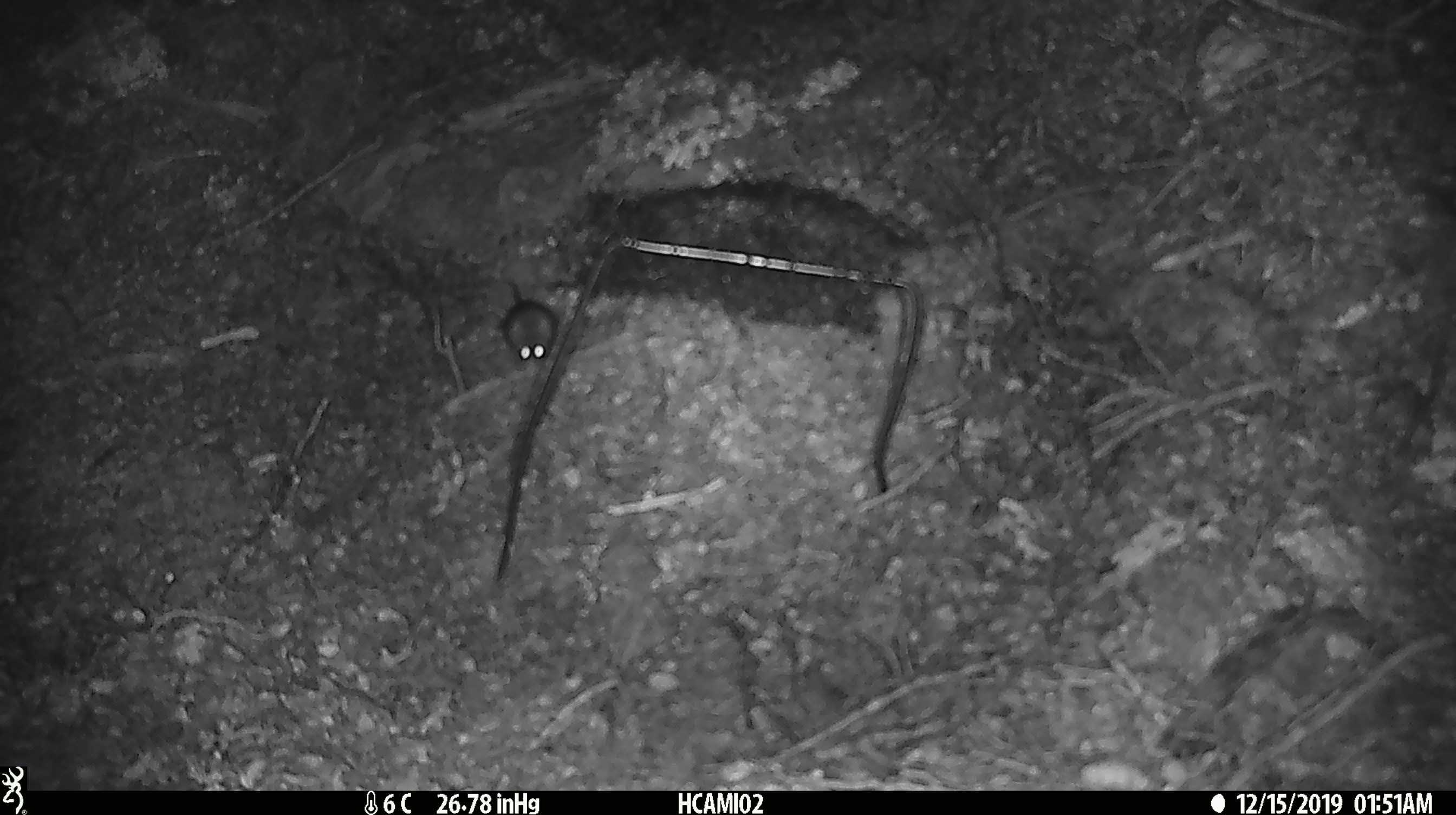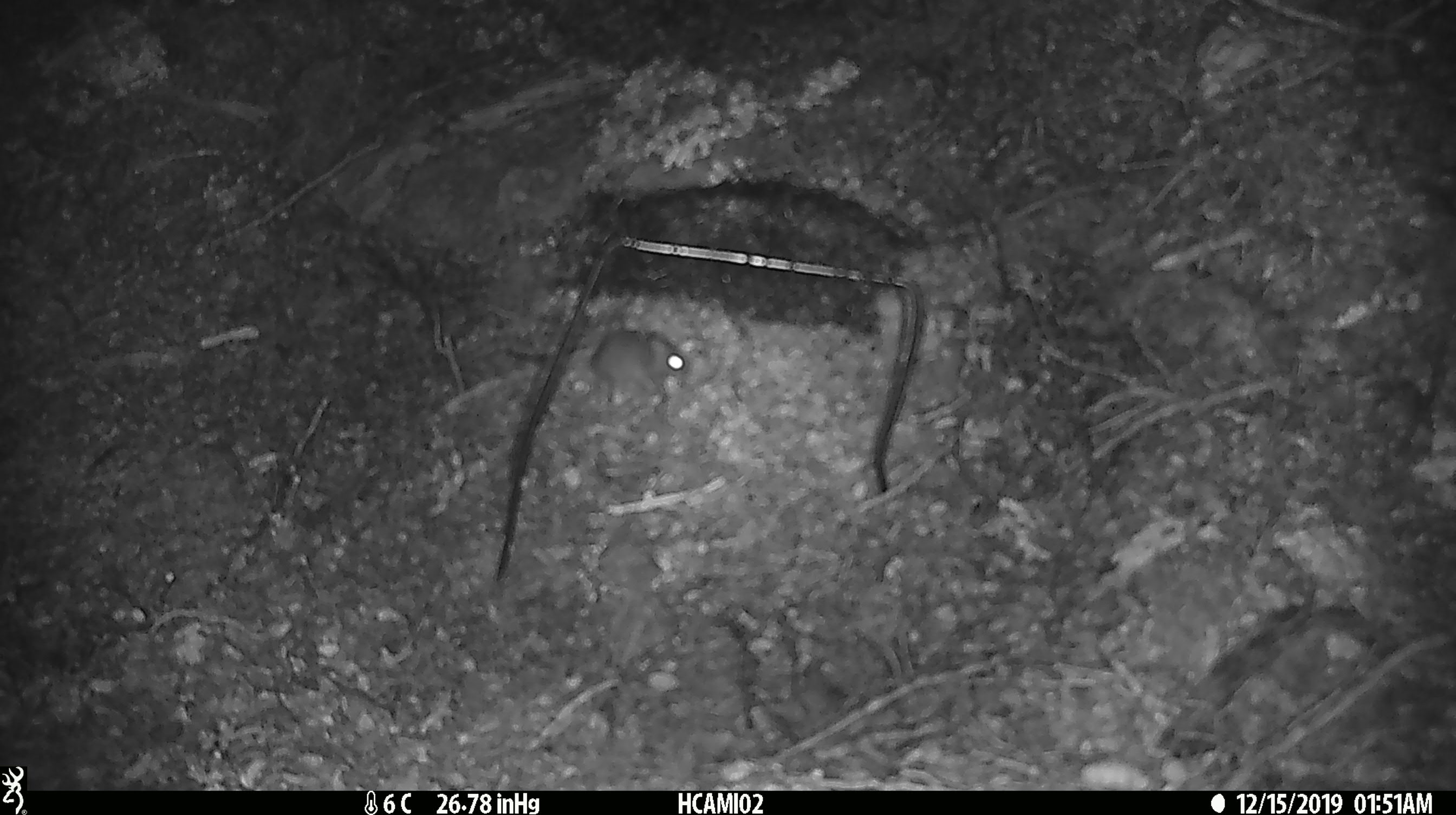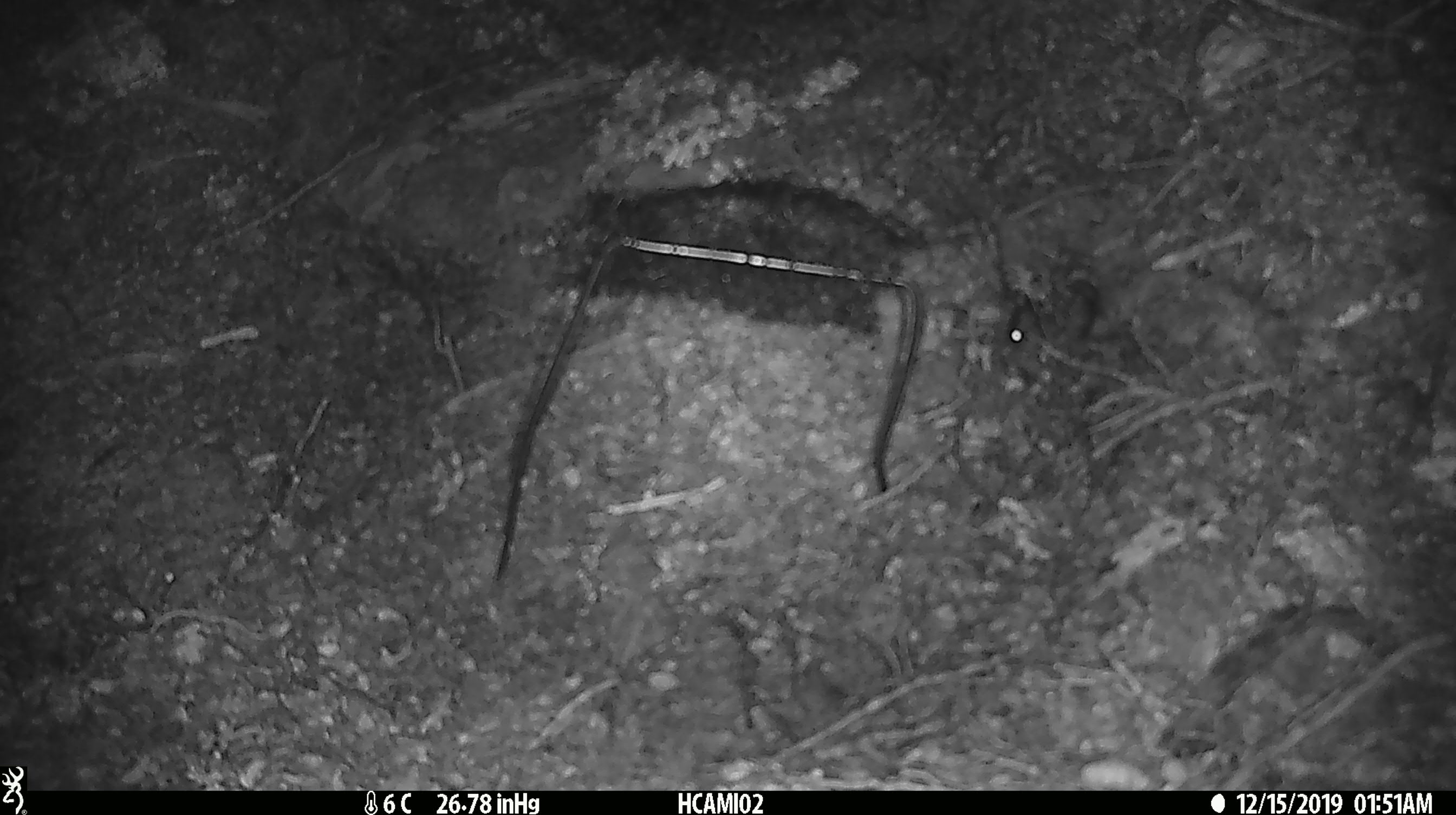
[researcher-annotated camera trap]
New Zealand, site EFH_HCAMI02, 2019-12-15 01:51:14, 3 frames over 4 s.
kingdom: Animalia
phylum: Chordata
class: Mammalia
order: Rodentia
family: Muridae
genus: Mus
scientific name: Mus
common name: mouse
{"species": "mouse (Mus)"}